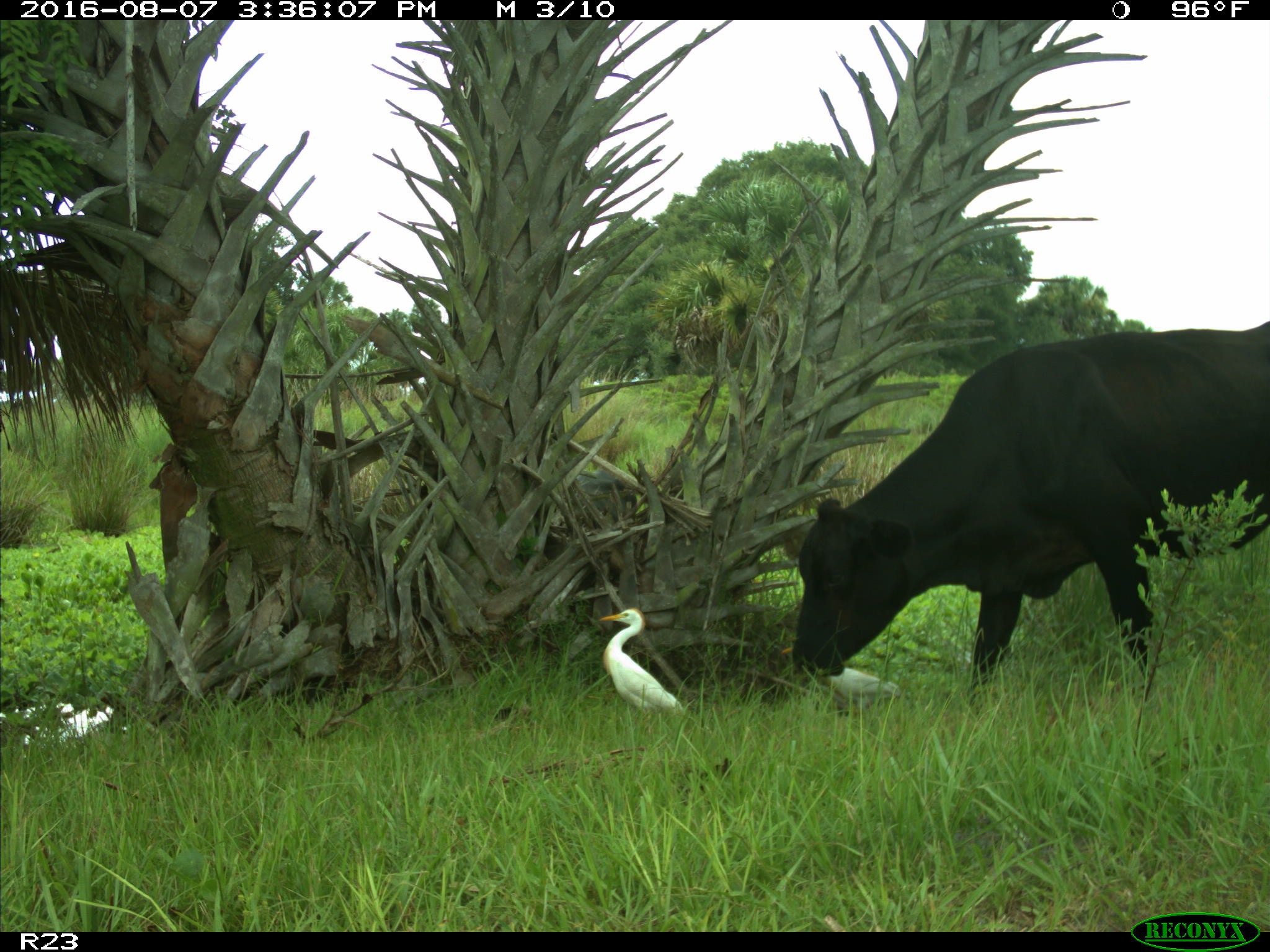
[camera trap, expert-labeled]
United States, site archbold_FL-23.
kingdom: Animalia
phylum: Chordata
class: Mammalia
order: Artiodactyla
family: Bovidae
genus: Bos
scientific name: Bos taurus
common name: domestic cow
Bos taurus (domestic cow).